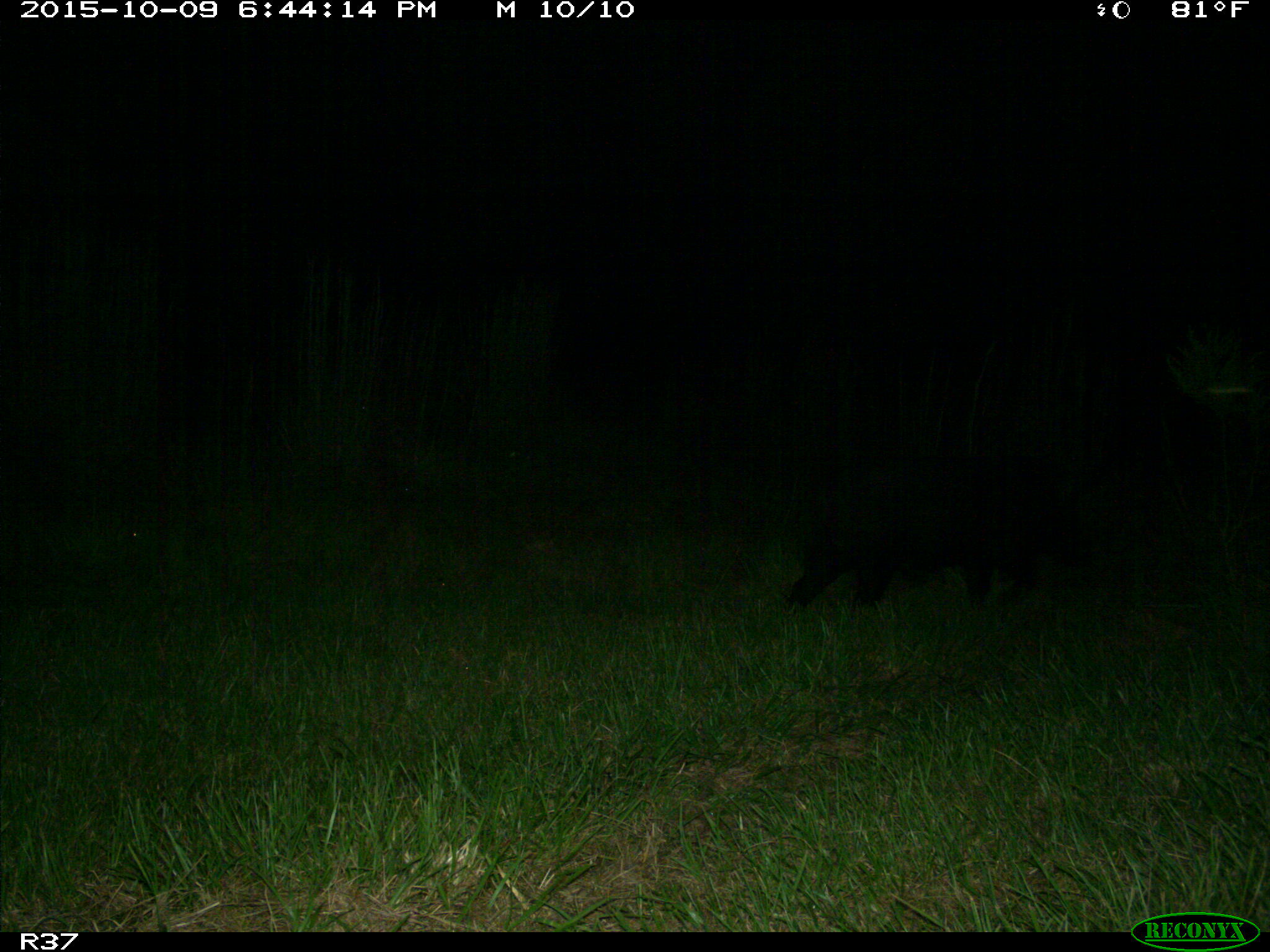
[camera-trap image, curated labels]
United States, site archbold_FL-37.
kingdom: Animalia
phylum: Chordata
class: Mammalia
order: Artiodactyla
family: Suidae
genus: Sus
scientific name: Sus scrofa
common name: wild boar